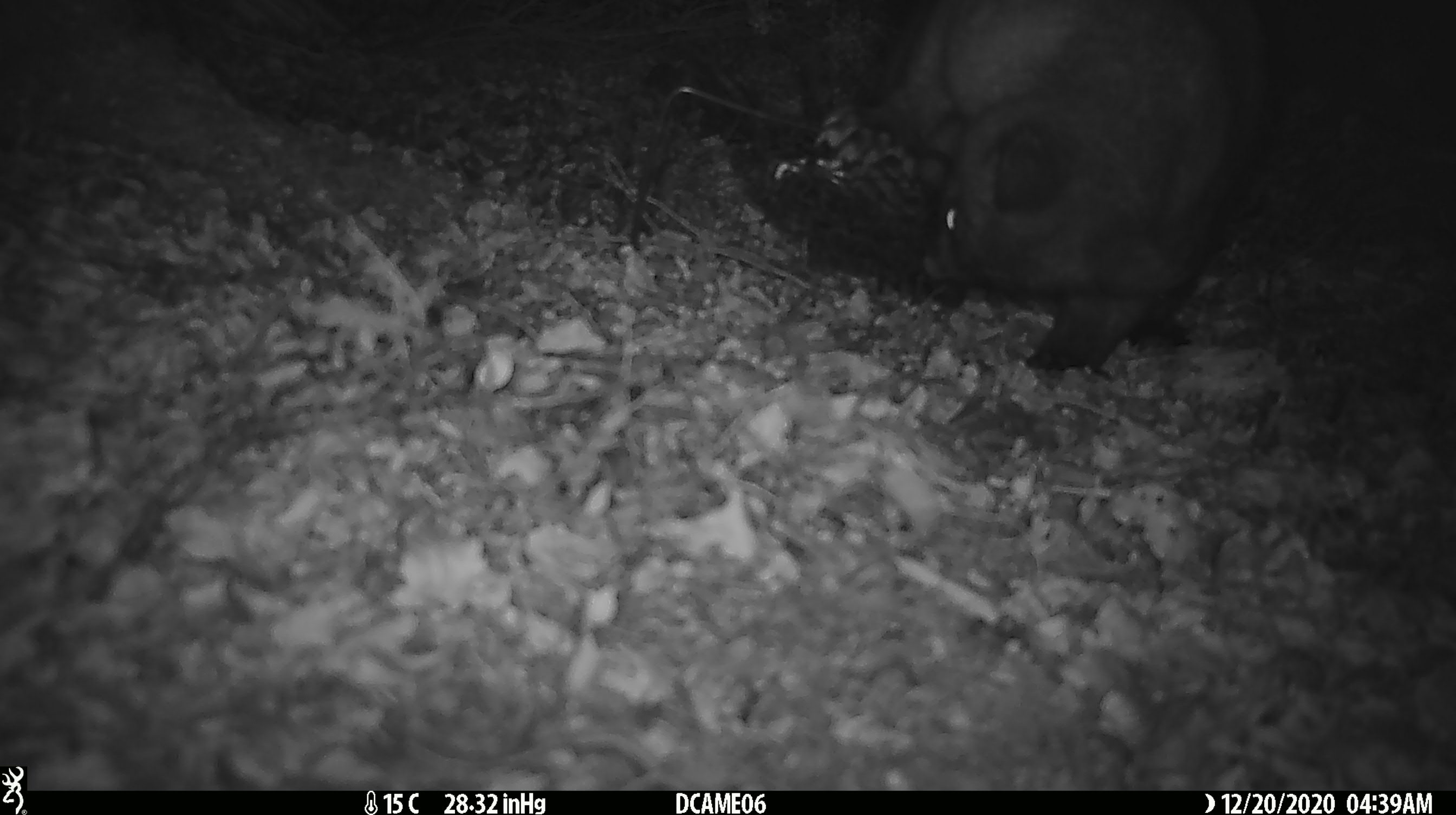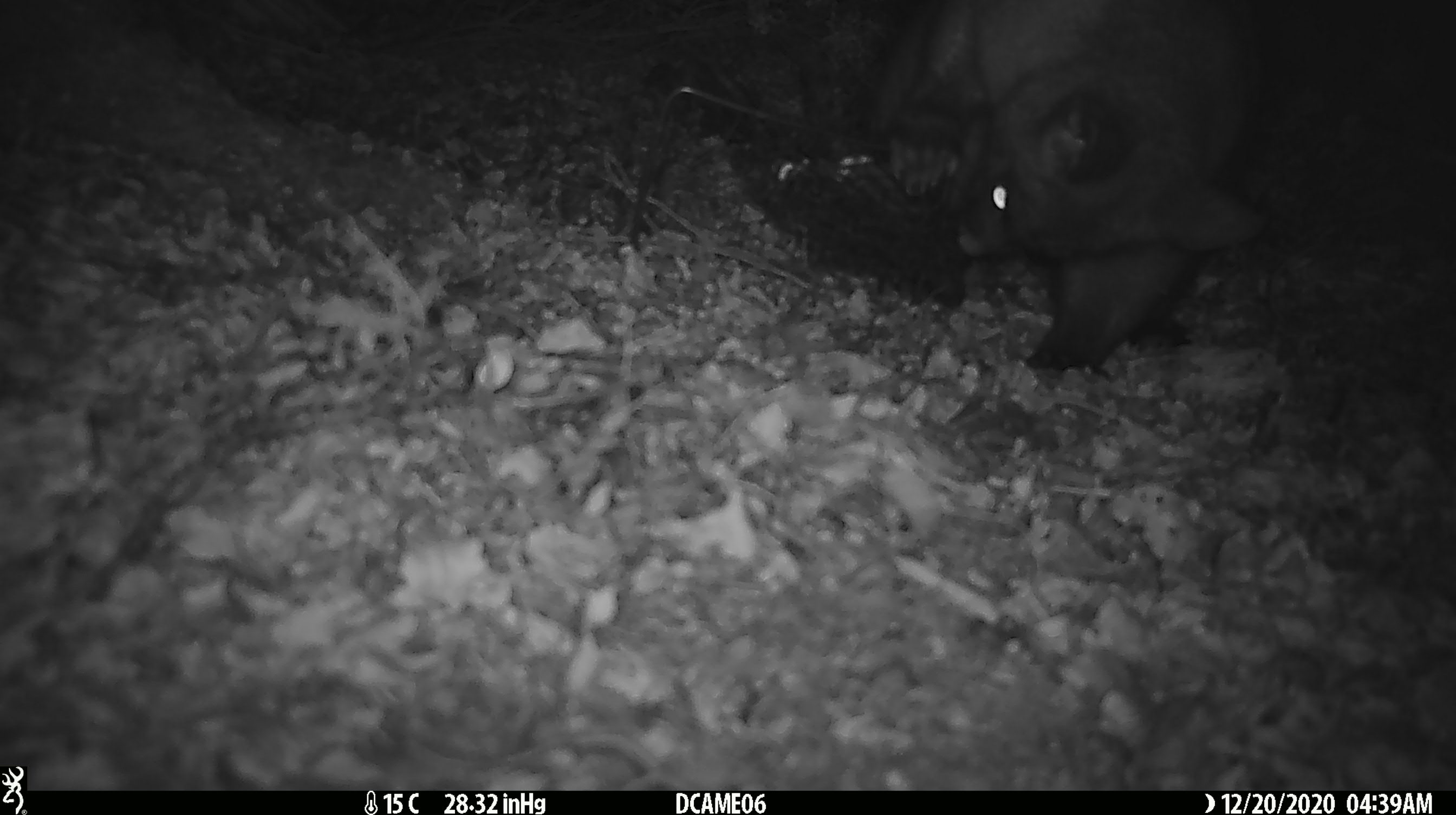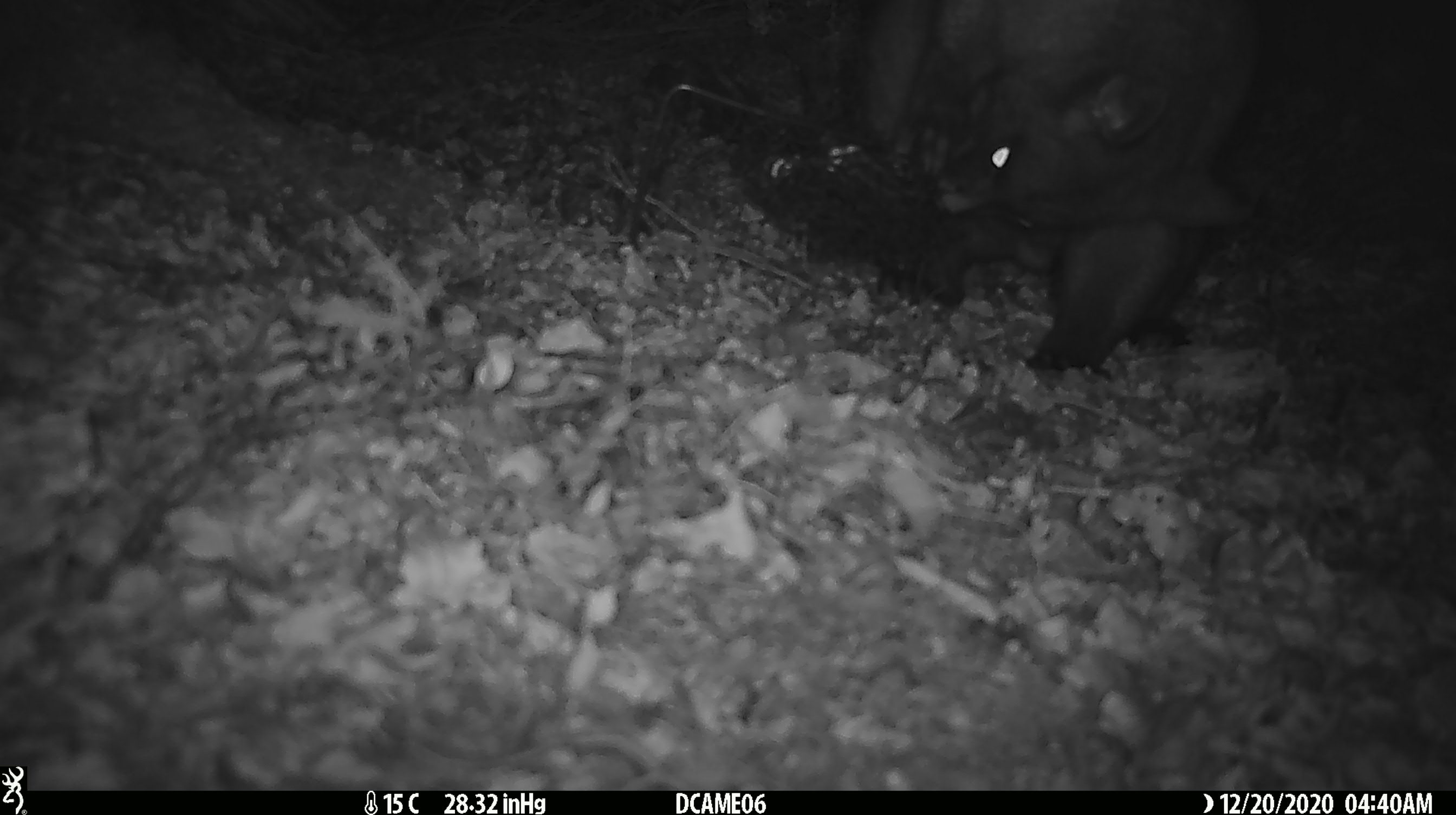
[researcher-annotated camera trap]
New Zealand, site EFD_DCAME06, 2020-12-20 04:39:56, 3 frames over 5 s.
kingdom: Animalia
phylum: Chordata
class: Mammalia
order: Diprotodontia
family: Phalangeridae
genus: Trichosurus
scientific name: Trichosurus vulpecula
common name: common brushtail possum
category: possum